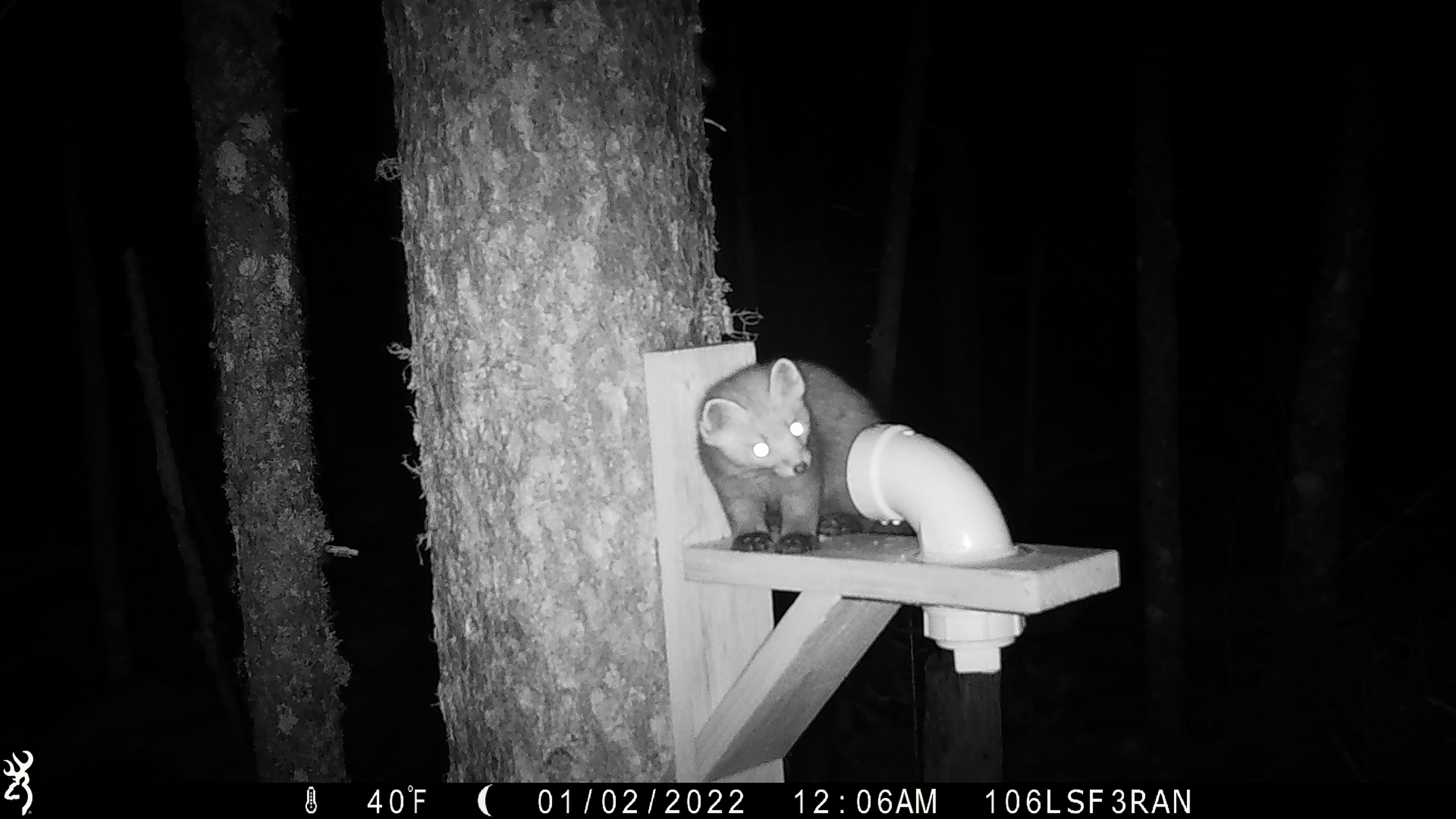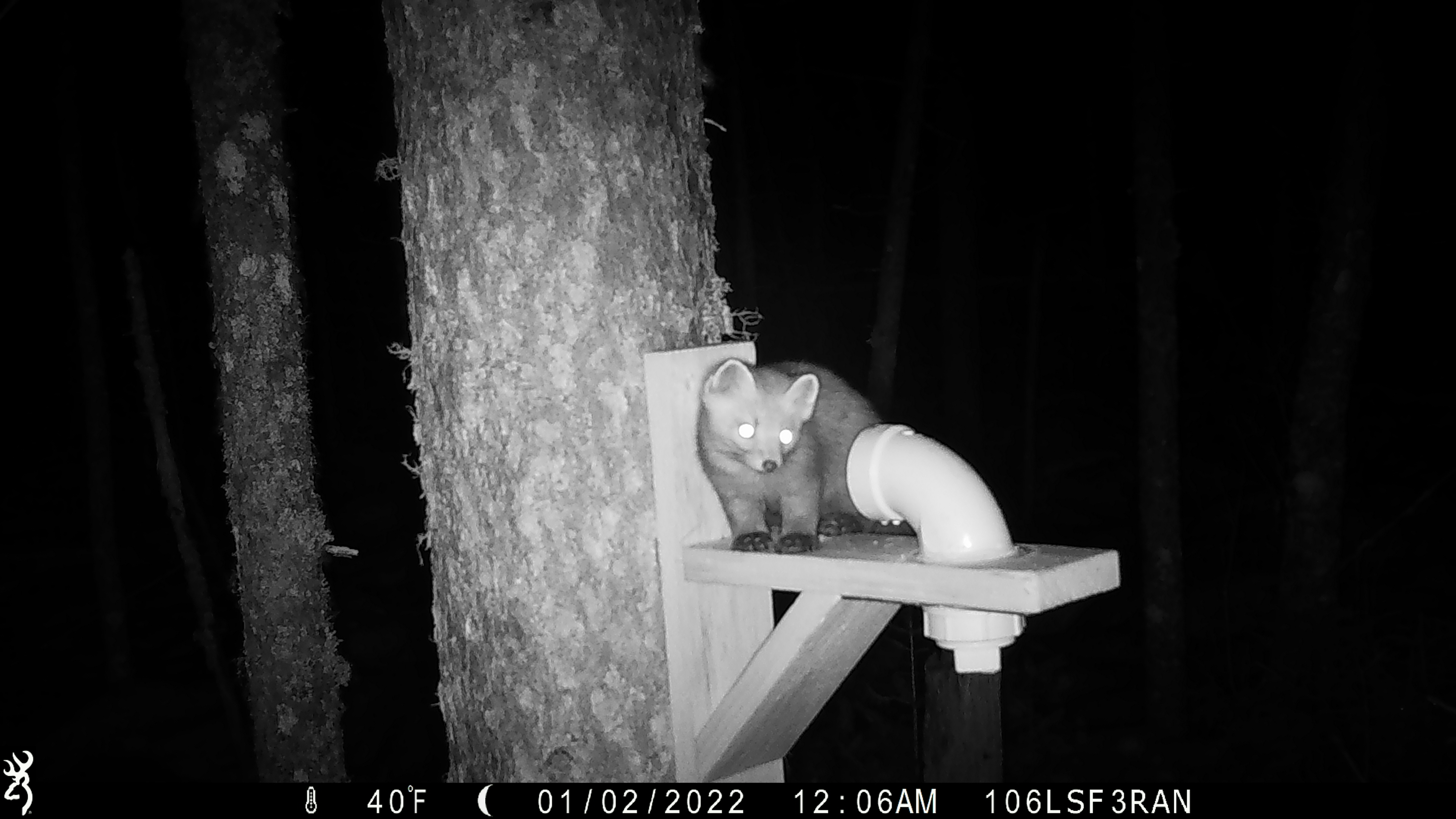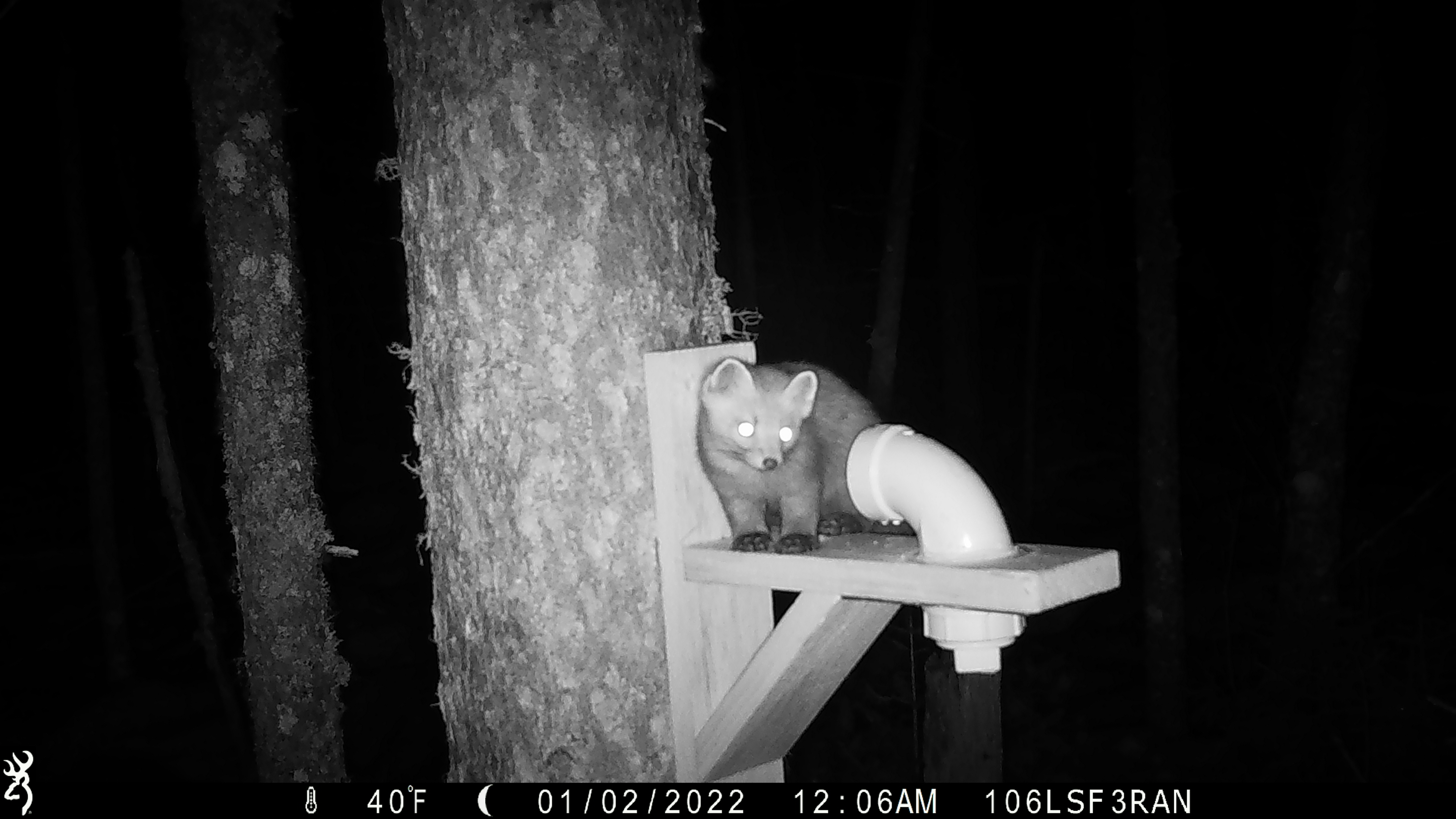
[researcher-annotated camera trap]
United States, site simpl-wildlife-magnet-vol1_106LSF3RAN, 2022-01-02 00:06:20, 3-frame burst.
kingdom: Animalia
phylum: Chordata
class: Mammalia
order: Carnivora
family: Mustelidae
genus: Martes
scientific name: Martes americana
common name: american marten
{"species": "american marten (Martes americana)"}